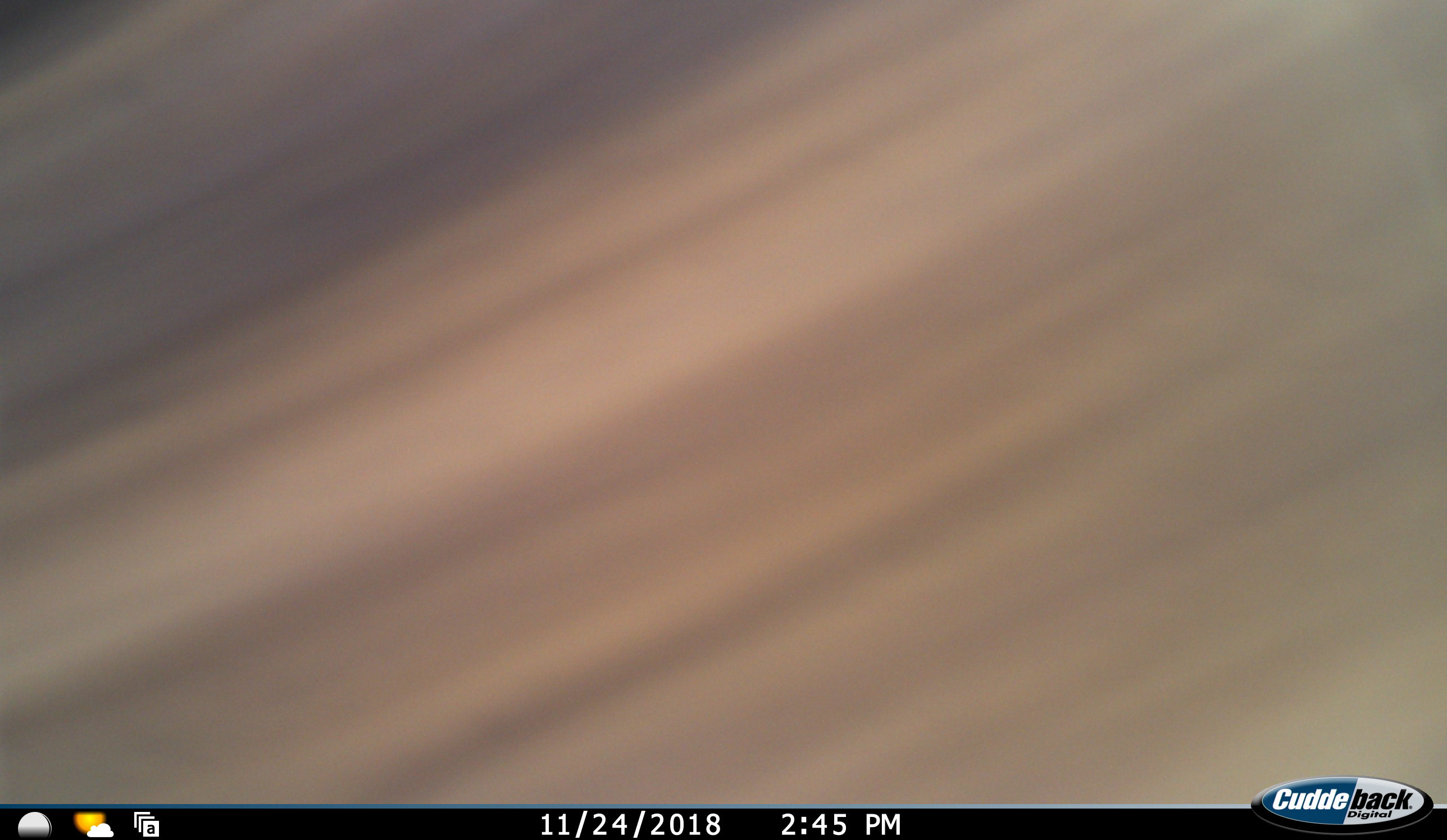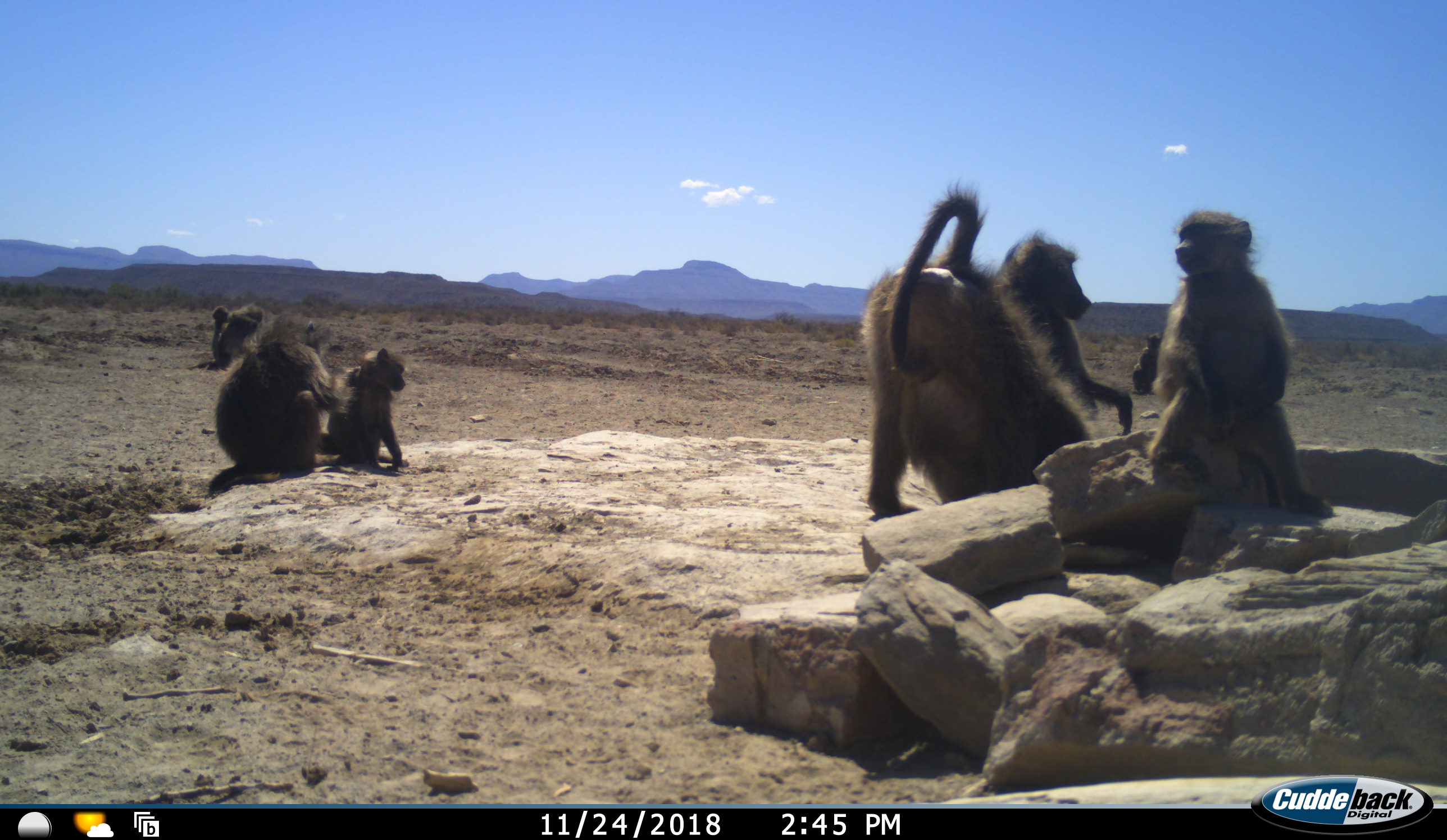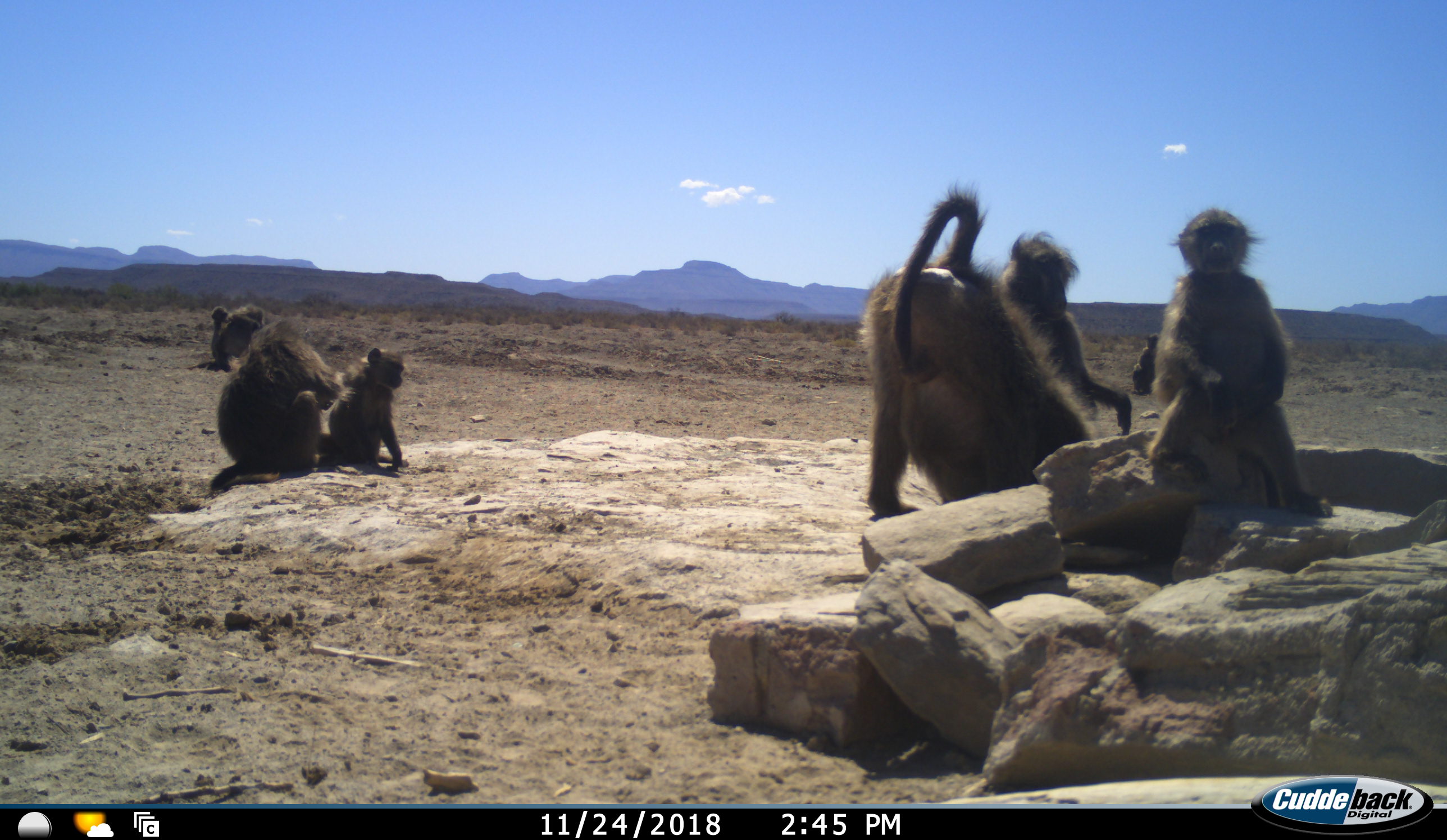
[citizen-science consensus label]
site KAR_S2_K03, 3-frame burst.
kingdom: Animalia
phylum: Chordata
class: Mammalia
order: Primates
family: Cercopithecidae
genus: Papio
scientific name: Papio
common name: baboon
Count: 8.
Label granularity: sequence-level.